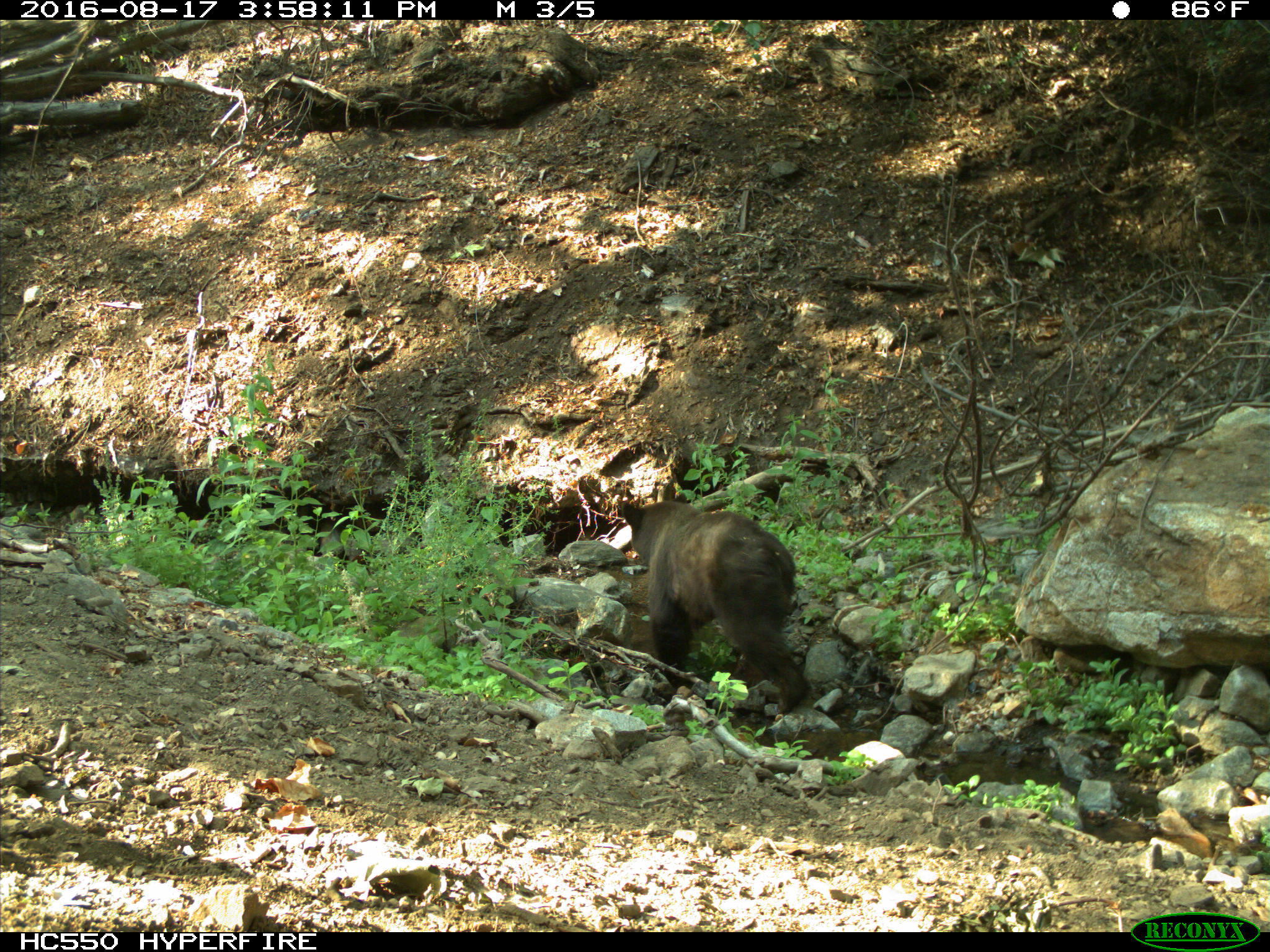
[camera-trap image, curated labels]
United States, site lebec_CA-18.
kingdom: Animalia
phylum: Chordata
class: Mammalia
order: Carnivora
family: Ursidae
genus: Ursus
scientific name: Ursus americanus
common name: american black bear